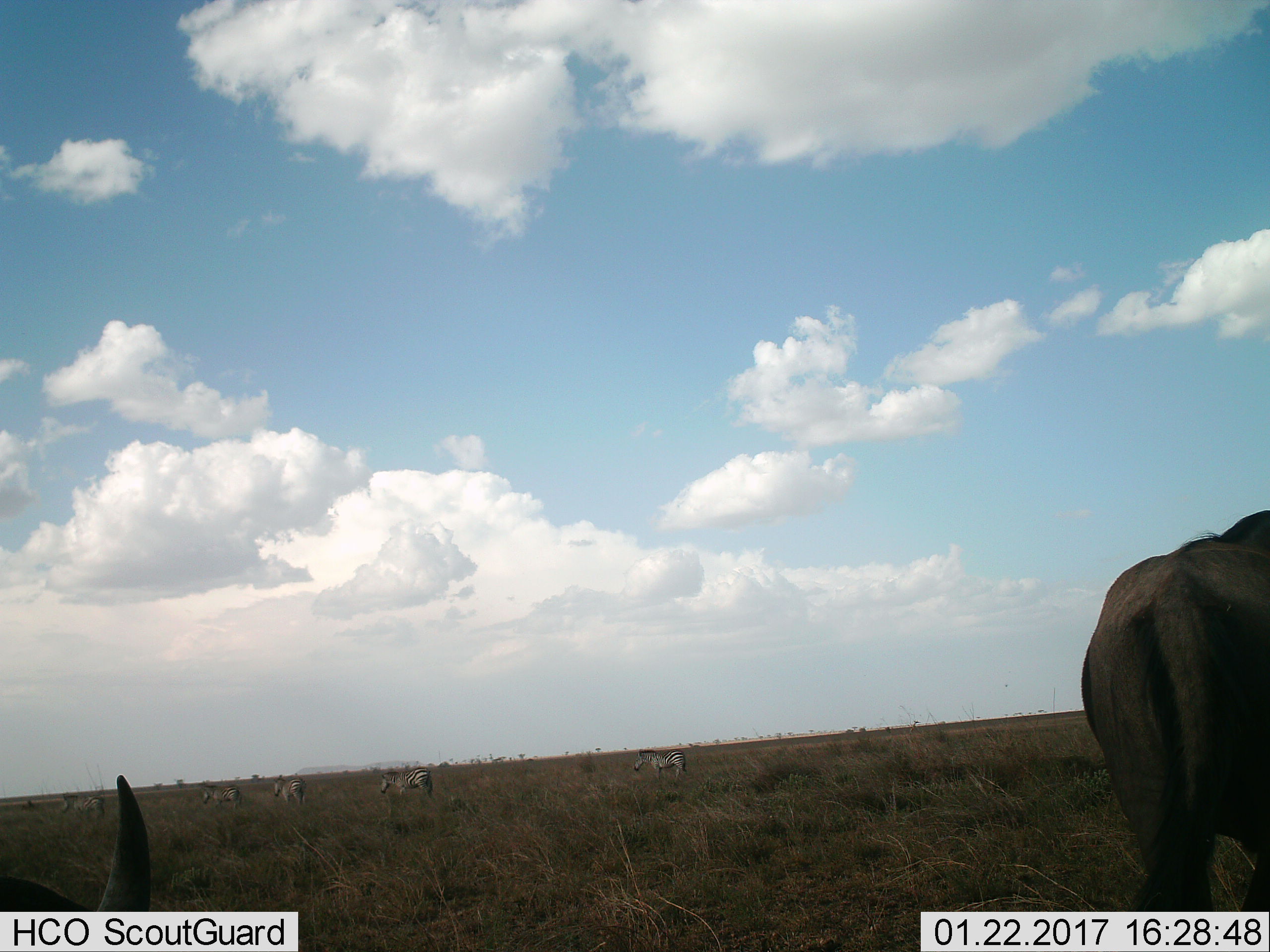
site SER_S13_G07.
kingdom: Animalia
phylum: Chordata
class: Mammalia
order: Artiodactyla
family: Bovidae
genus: Connochaetes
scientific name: Connochaetes taurinus taurinus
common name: blue wildebeest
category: wildebeestblue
Wildebeestblue (blue wildebeest) (Connochaetes taurinus taurinus), count 2. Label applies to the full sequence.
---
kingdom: Animalia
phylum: Chordata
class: Mammalia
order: Perissodactyla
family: Equidae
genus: Equus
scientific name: Equus quagga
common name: plains zebra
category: zebraplains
Zebraplains (plains zebra) (Equus quagga), count 5. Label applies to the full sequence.